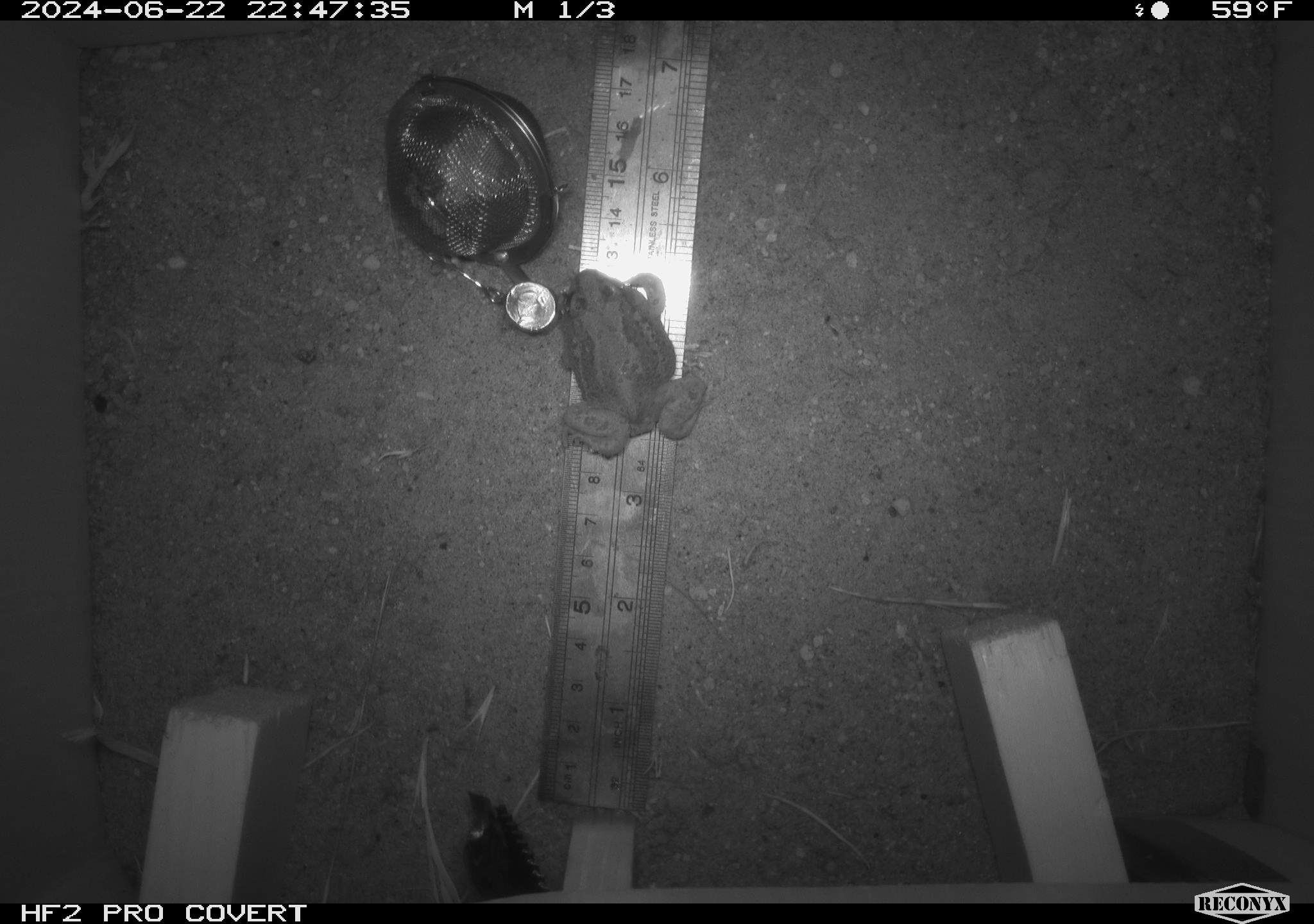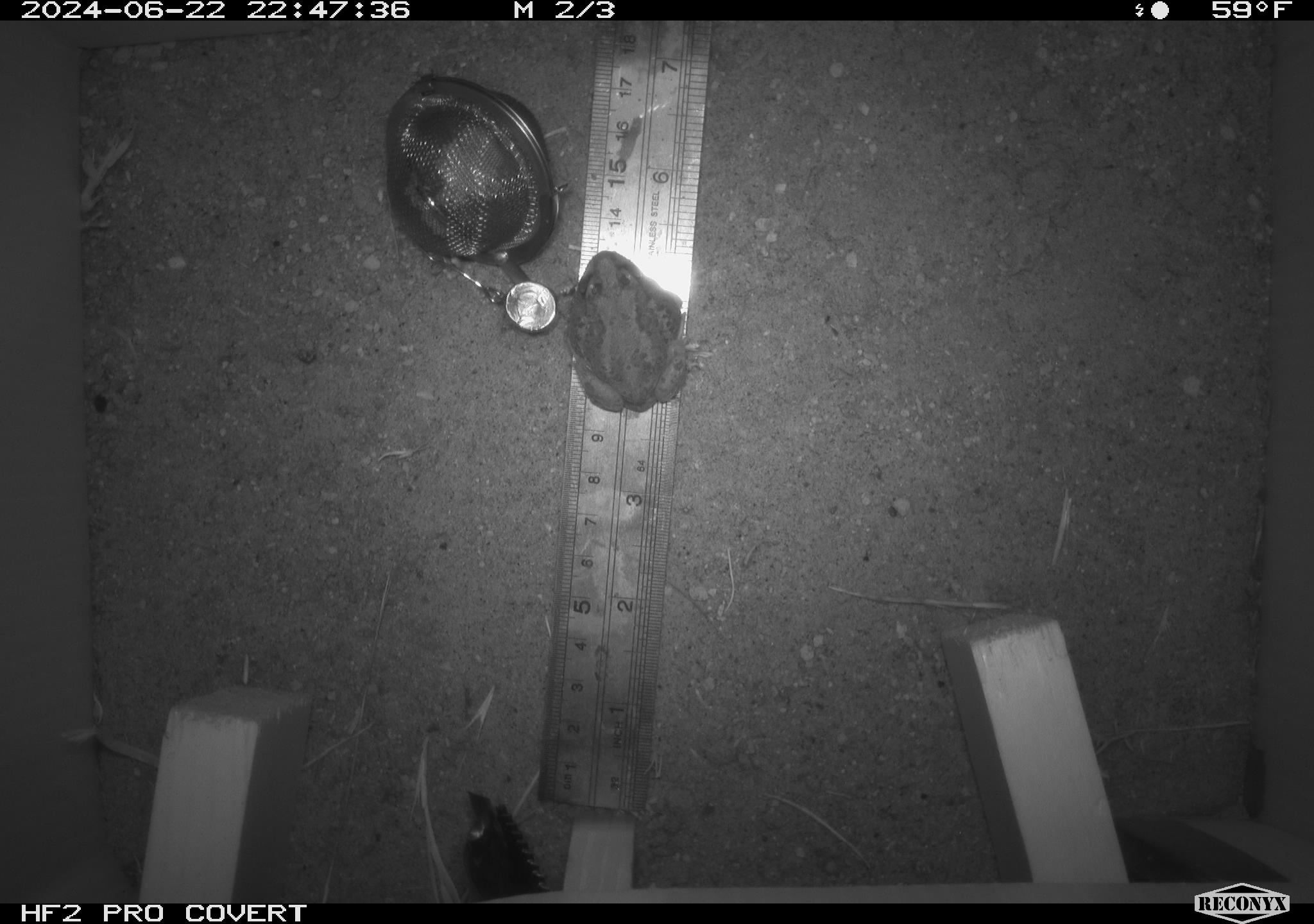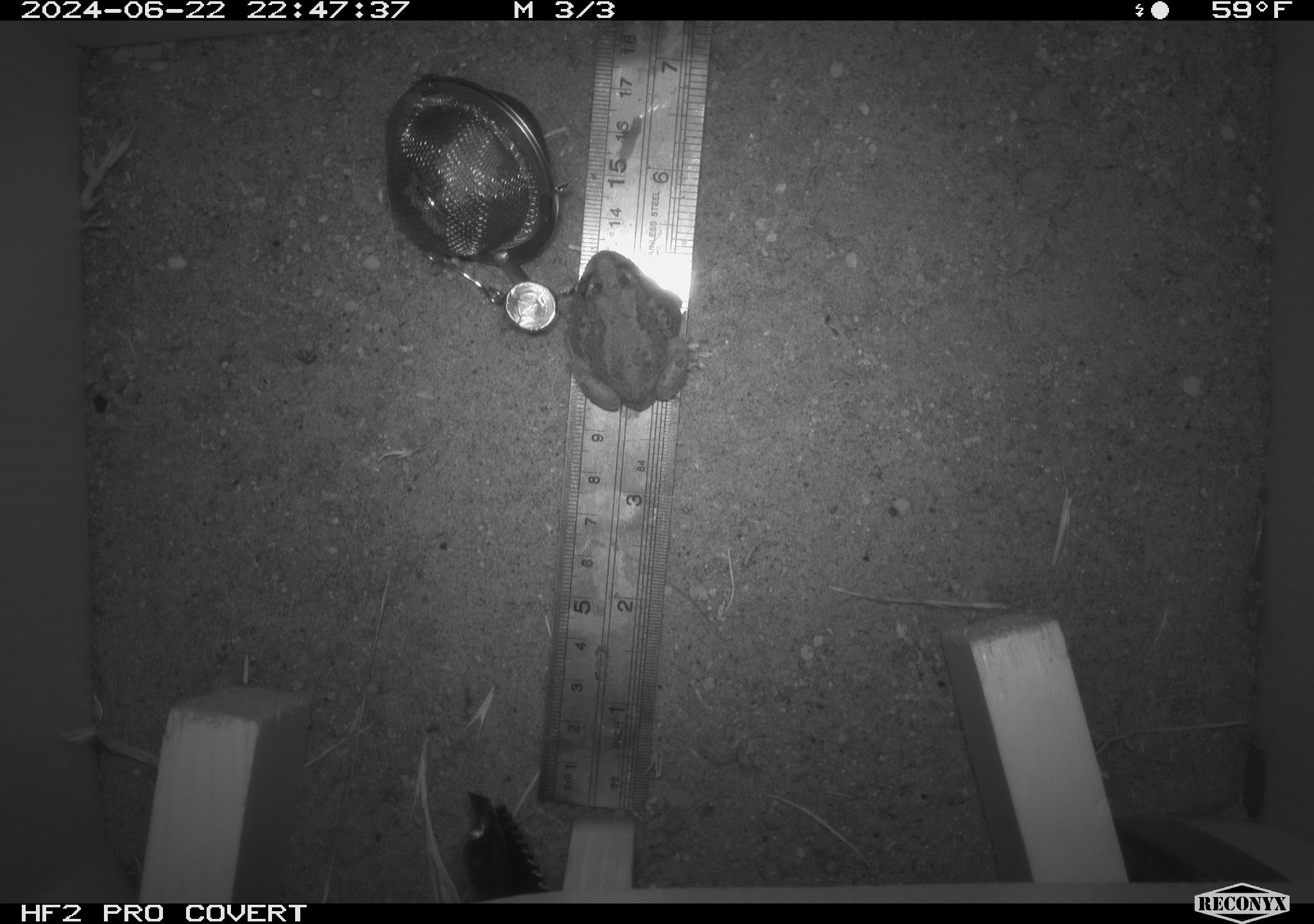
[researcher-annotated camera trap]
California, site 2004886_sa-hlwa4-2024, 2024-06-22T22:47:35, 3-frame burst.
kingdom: Animalia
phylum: Chordata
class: Amphibia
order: Anura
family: Hylidae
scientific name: Hylidae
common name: hylids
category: hylidae species